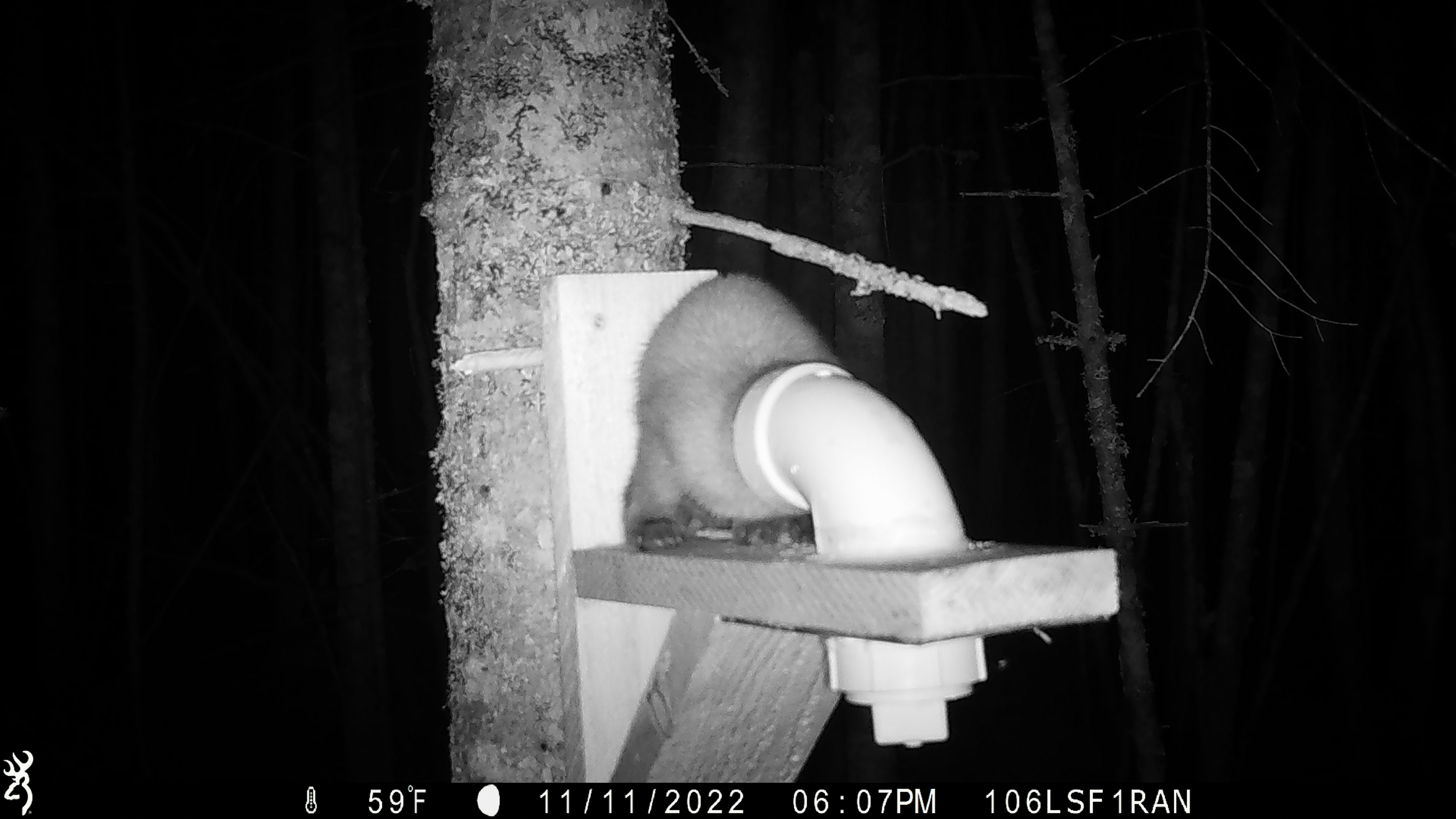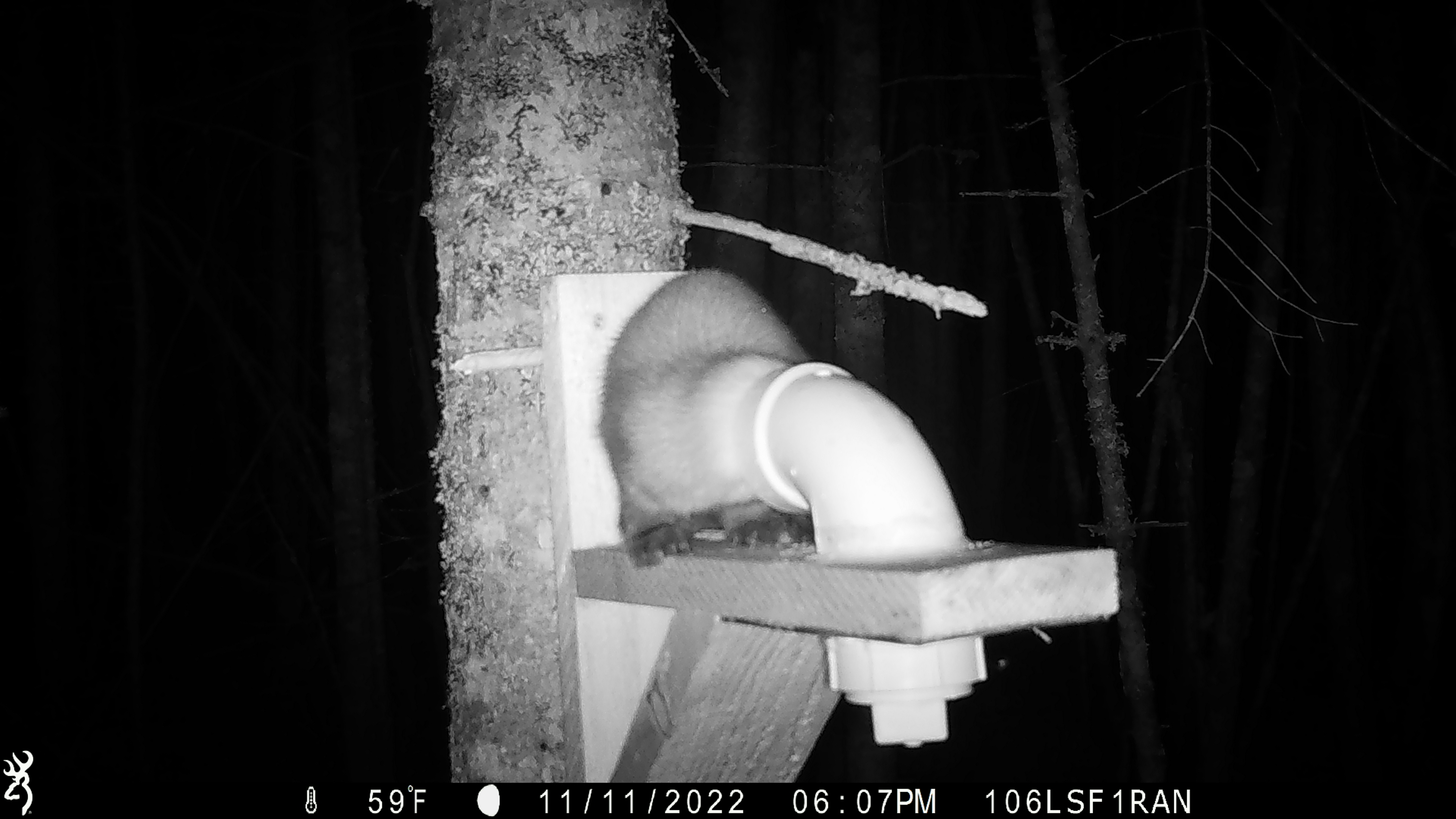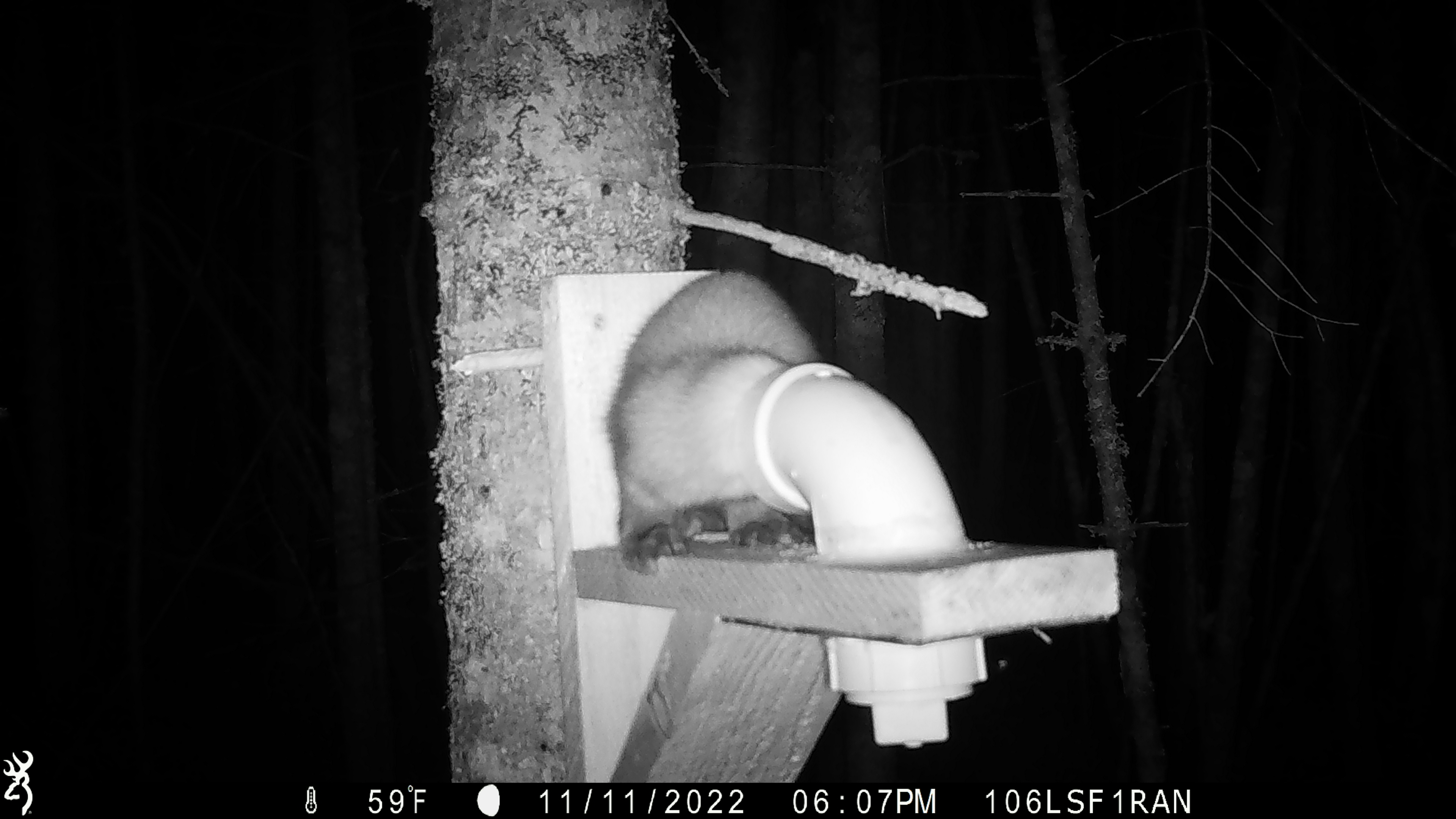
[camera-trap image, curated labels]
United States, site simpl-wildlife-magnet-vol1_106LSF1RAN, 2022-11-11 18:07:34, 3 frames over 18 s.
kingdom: Animalia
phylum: Chordata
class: Mammalia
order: Carnivora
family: Mustelidae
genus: Martes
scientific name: Martes americana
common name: american marten